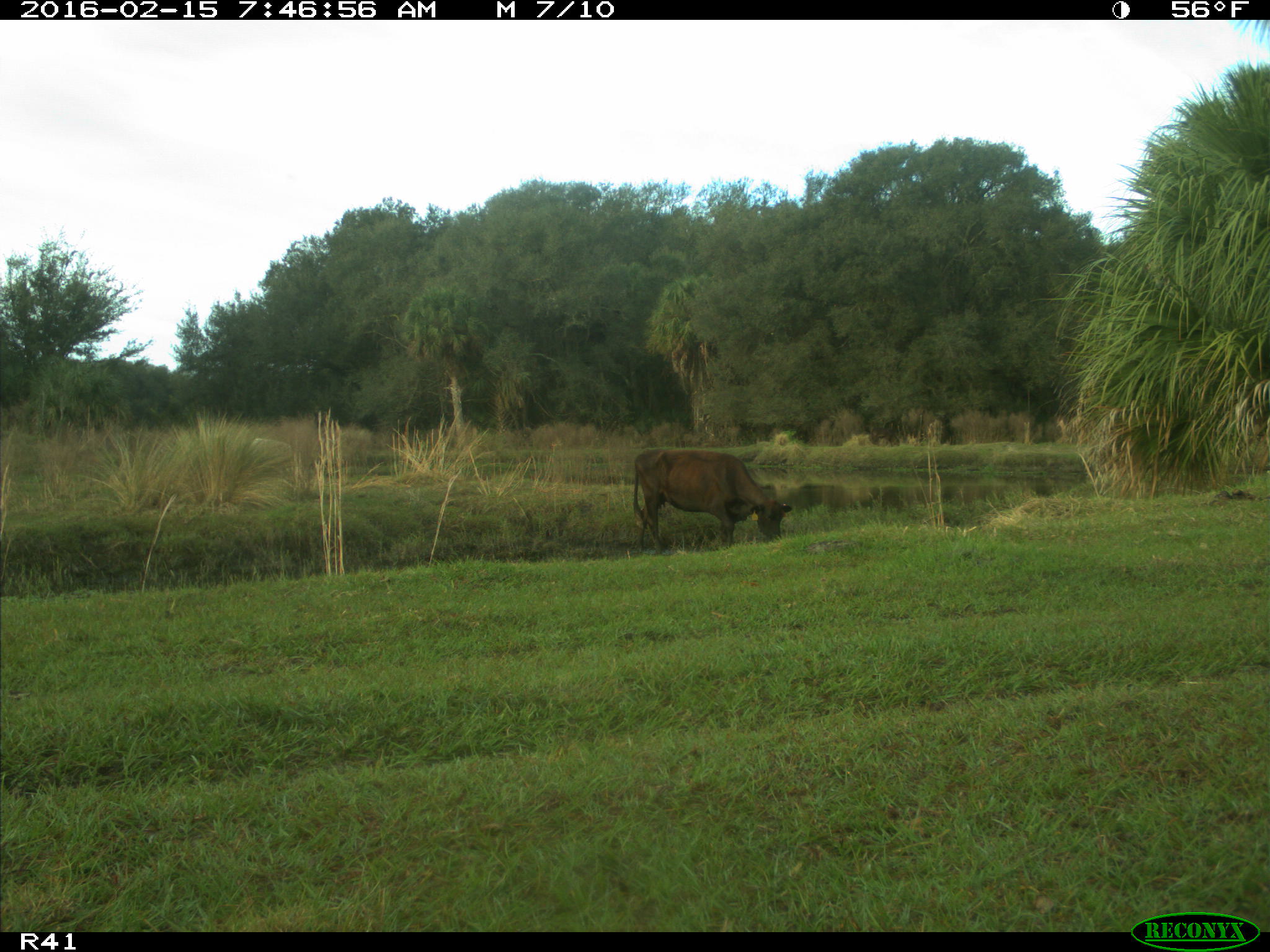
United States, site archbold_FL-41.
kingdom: Animalia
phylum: Chordata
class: Mammalia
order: Artiodactyla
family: Bovidae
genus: Bos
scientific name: Bos taurus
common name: domestic cow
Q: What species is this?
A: Bos taurus (domestic cow).